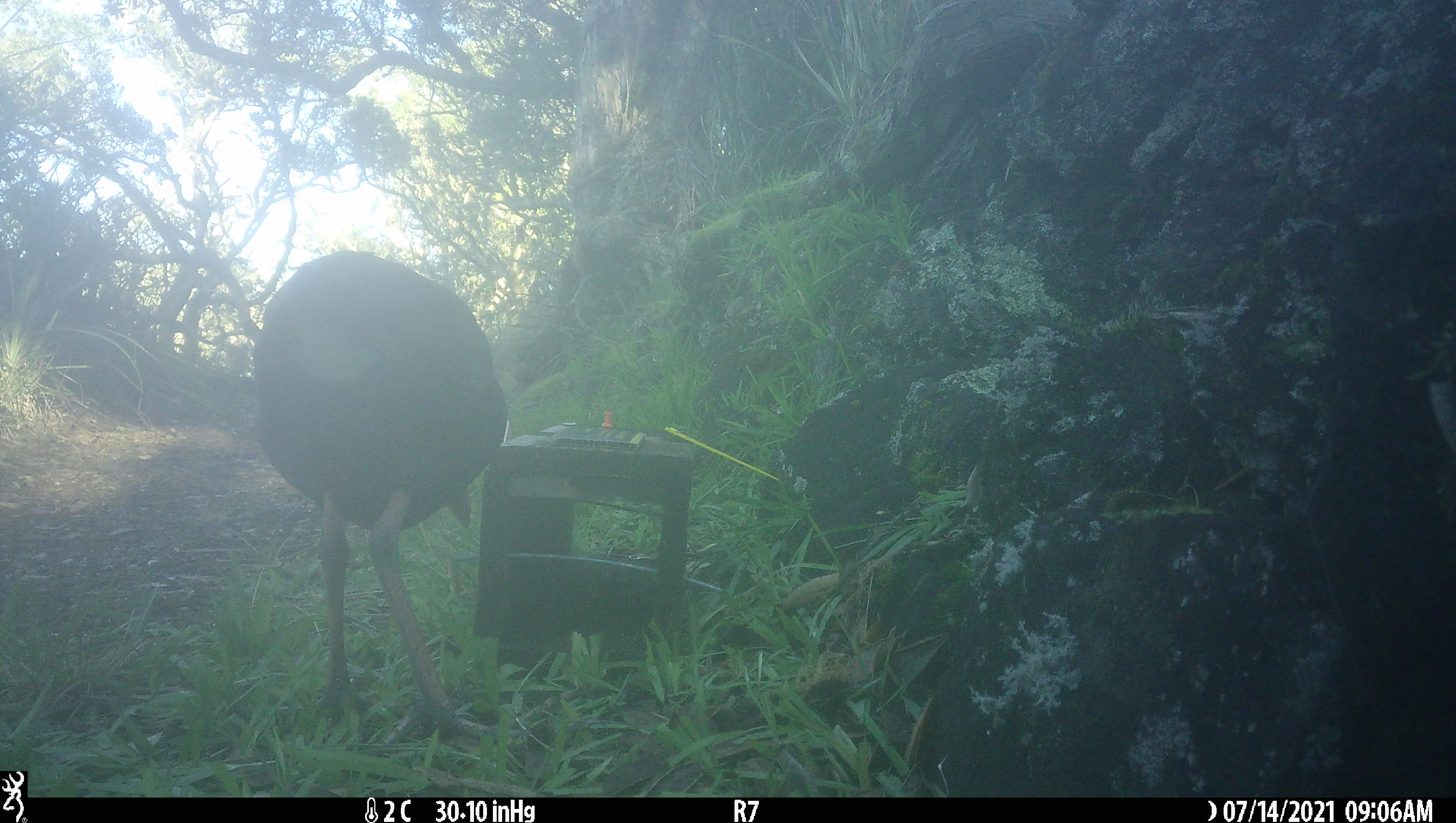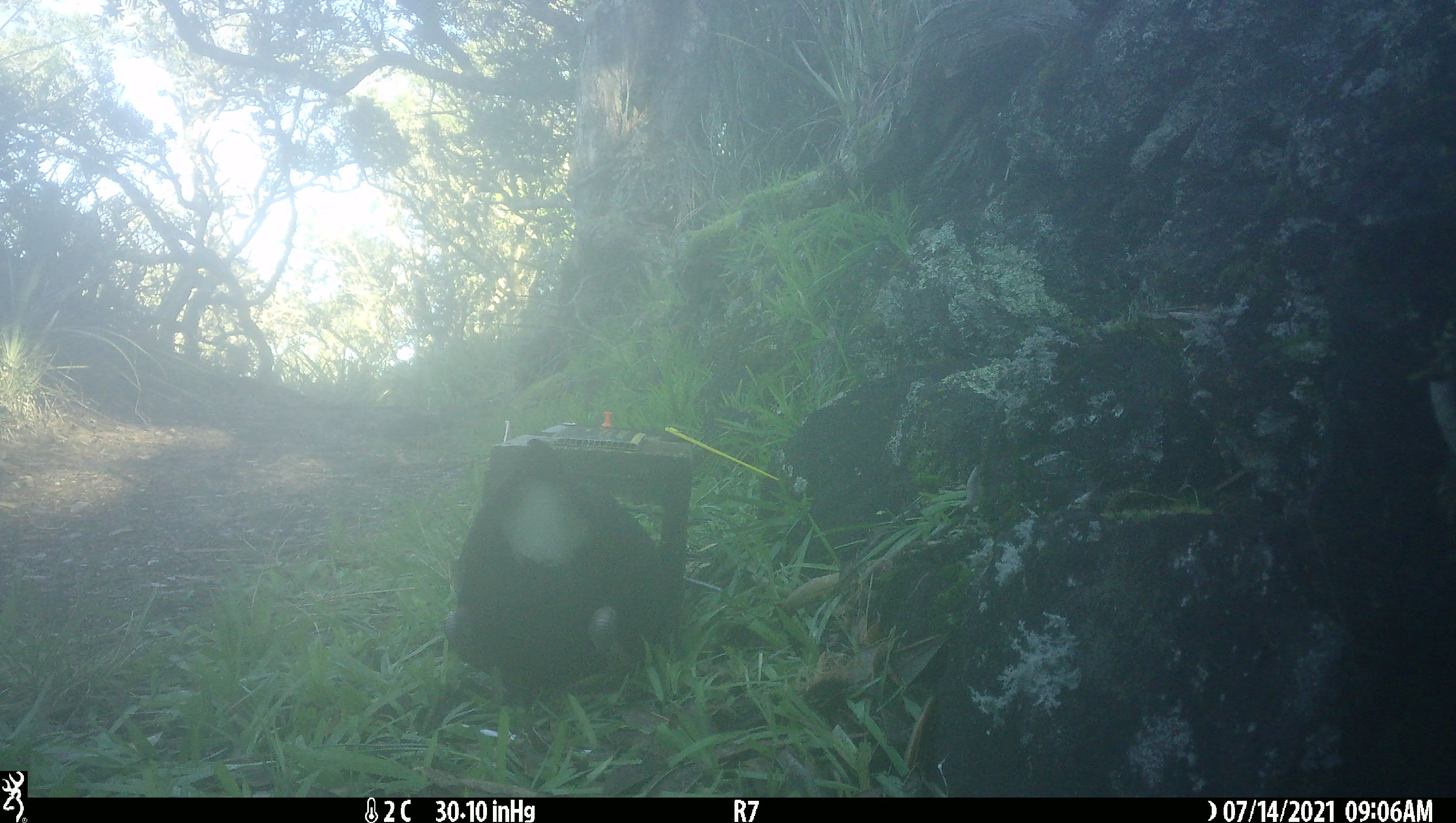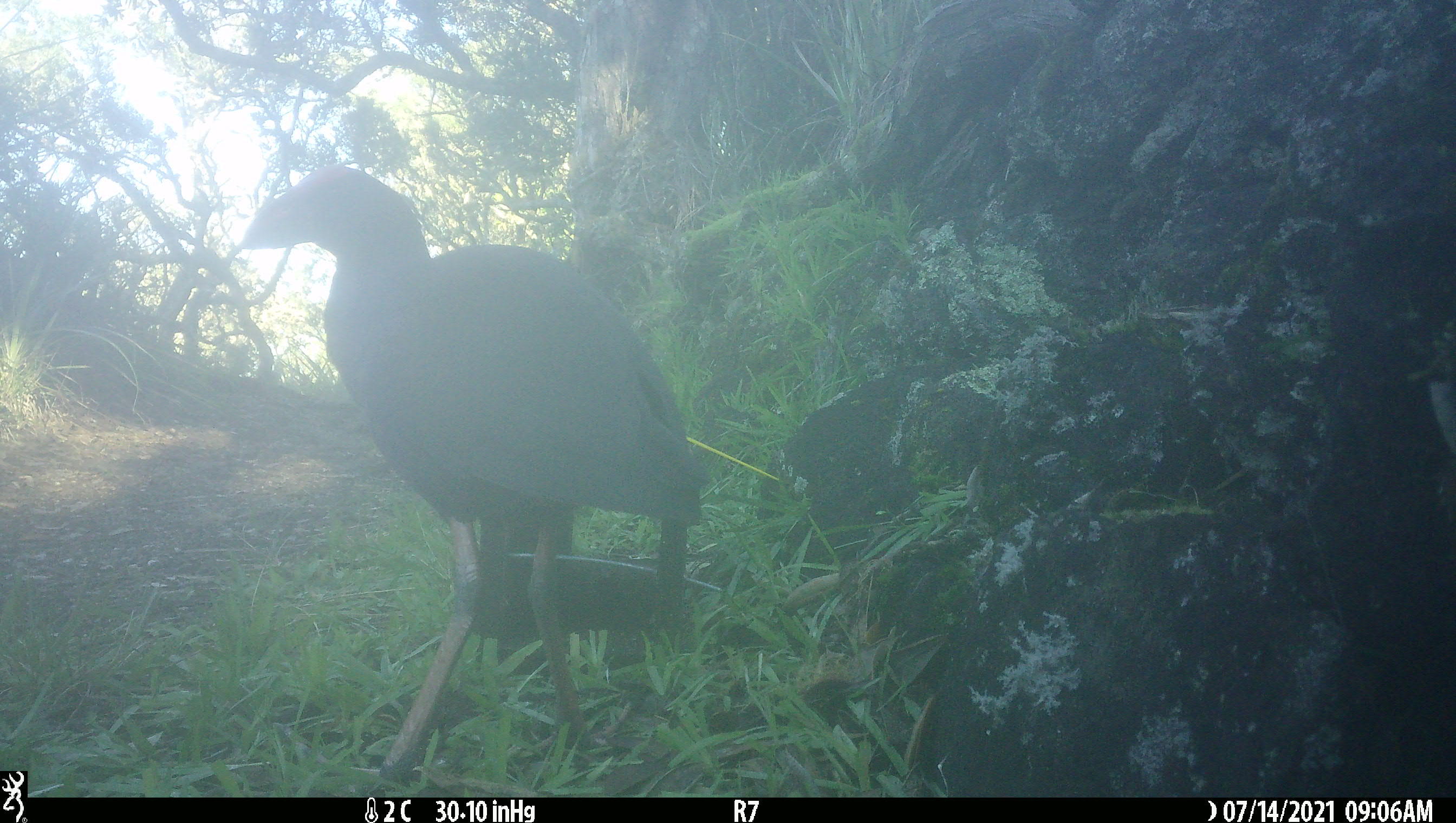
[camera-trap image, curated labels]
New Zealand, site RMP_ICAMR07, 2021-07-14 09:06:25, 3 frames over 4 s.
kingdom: Animalia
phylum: Chordata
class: Aves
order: Gruiformes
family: Rallidae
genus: Porphyrio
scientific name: Porphyrio melanotus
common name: australasian swamphen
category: pukeko